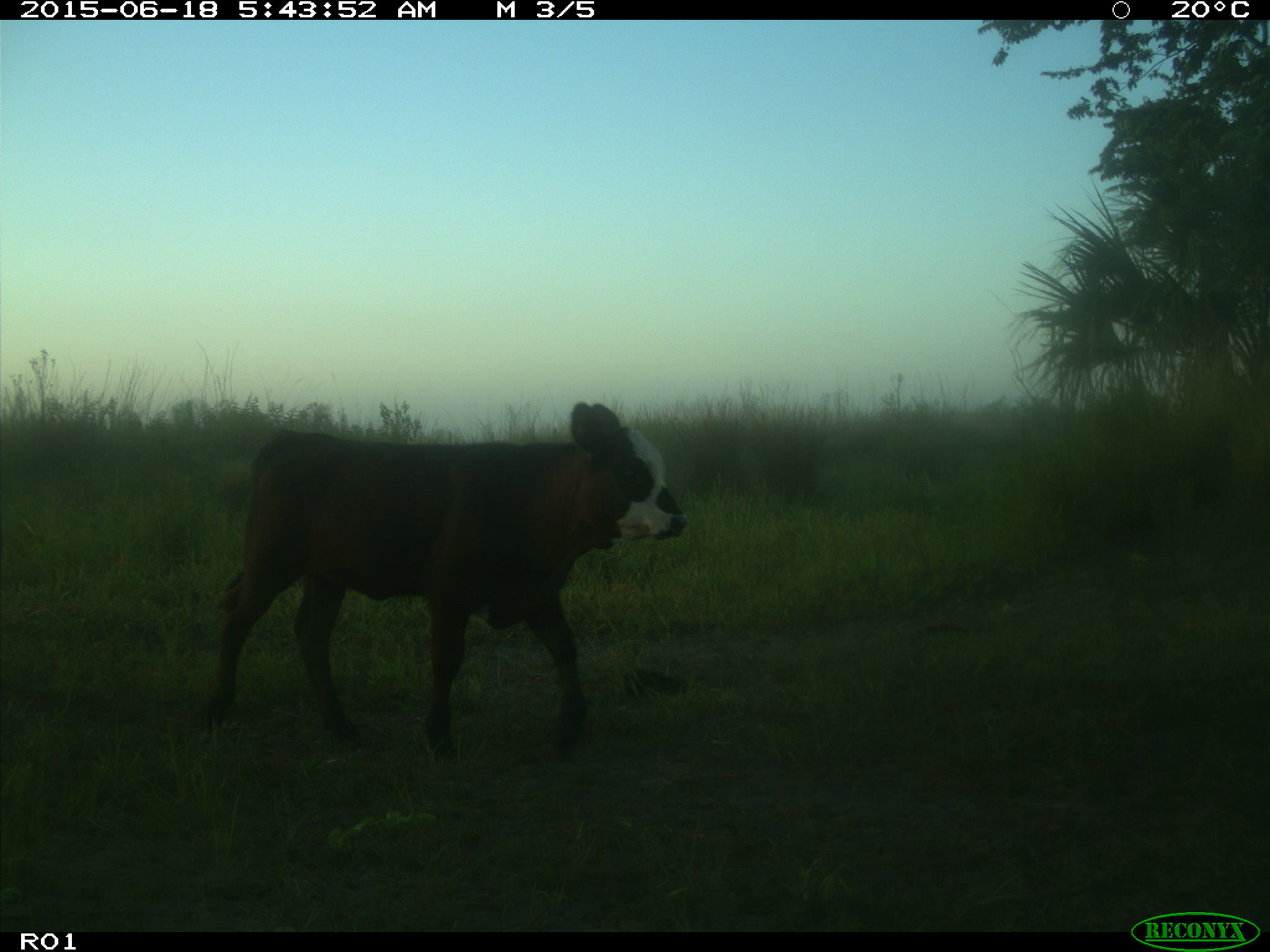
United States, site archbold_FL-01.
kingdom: Animalia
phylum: Chordata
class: Mammalia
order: Artiodactyla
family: Bovidae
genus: Bos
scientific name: Bos taurus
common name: domestic cow